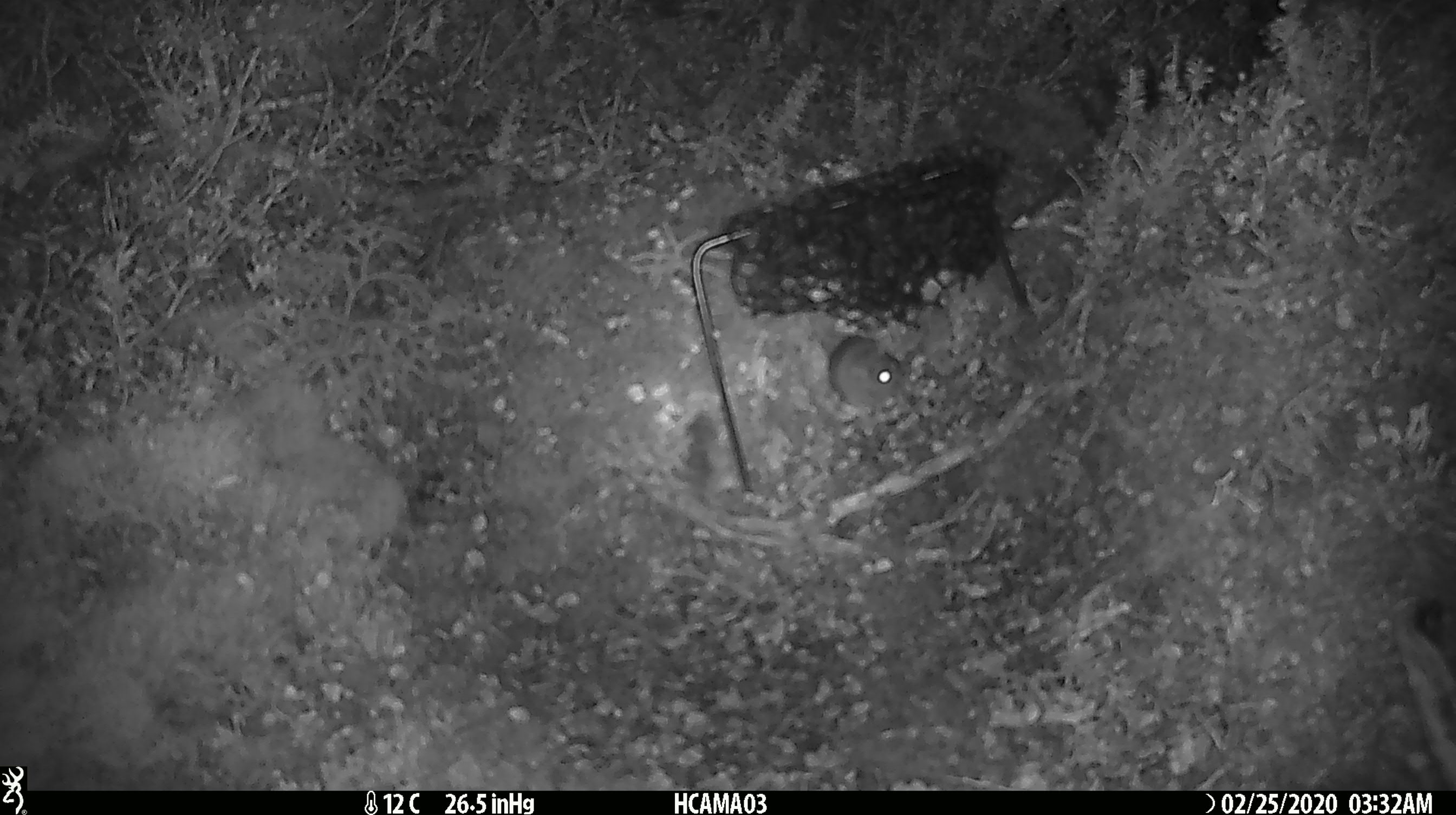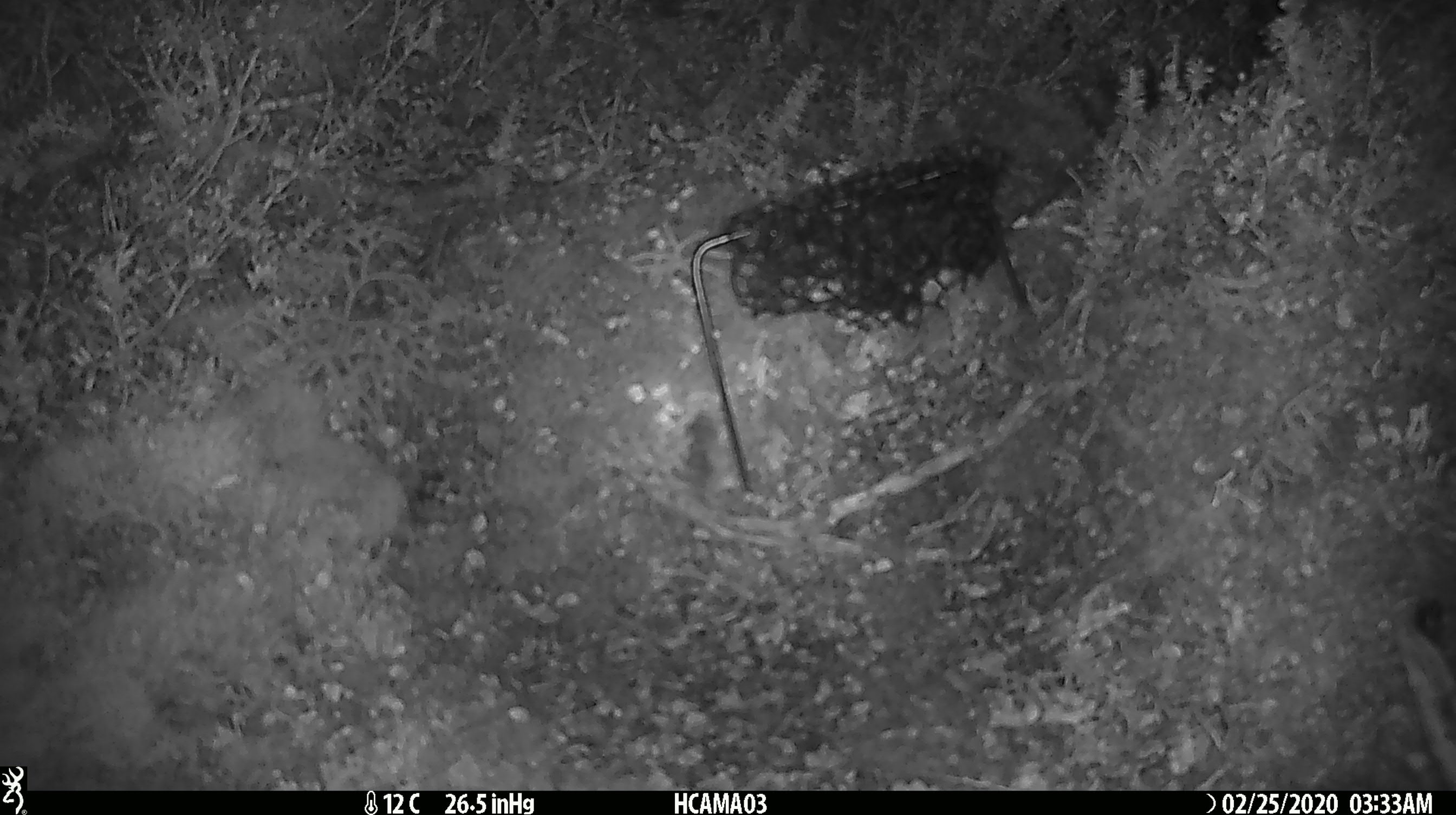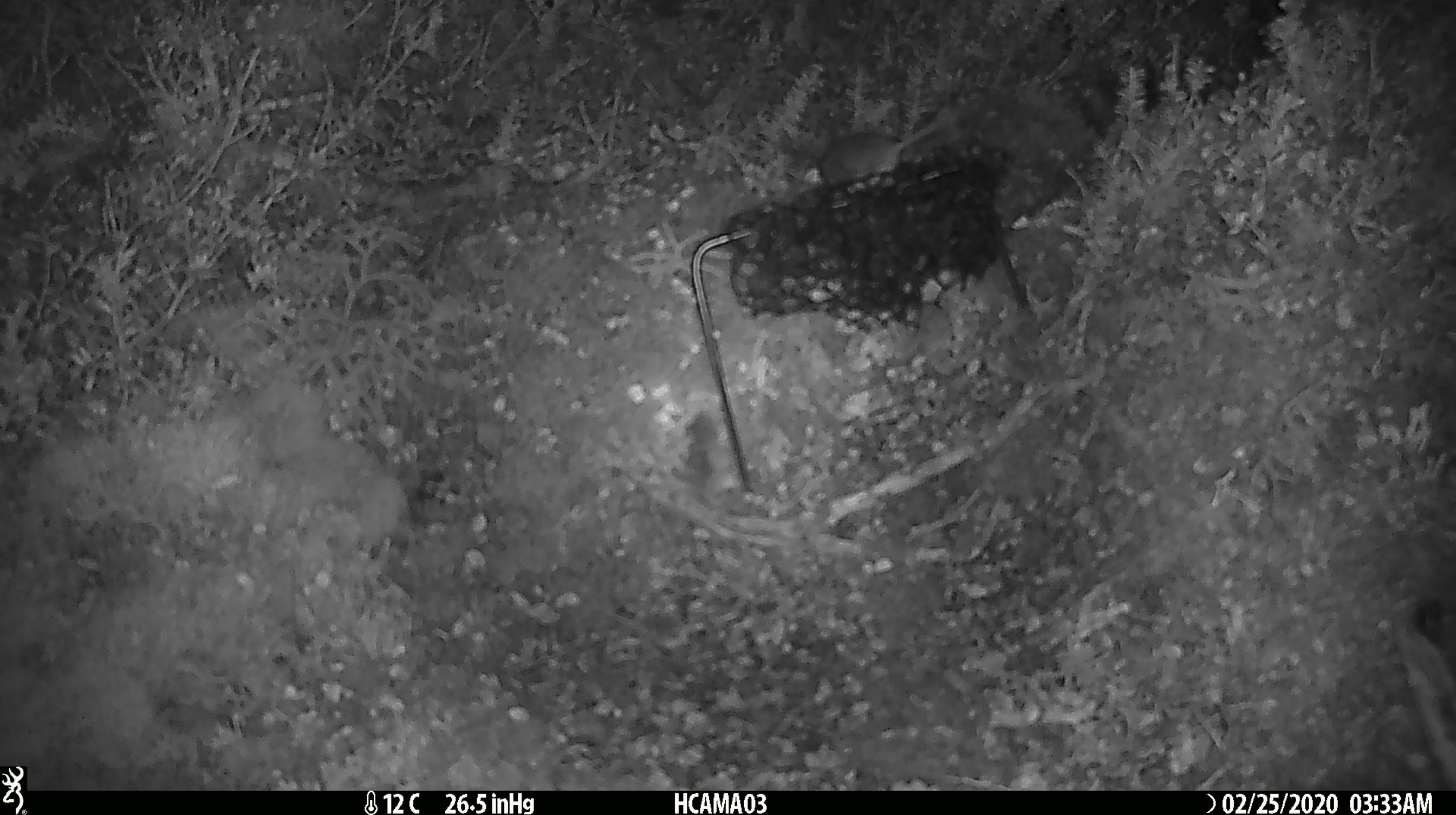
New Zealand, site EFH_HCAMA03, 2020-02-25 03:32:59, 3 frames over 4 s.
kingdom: Animalia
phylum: Chordata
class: Mammalia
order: Rodentia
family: Muridae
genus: Mus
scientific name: Mus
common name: mouse